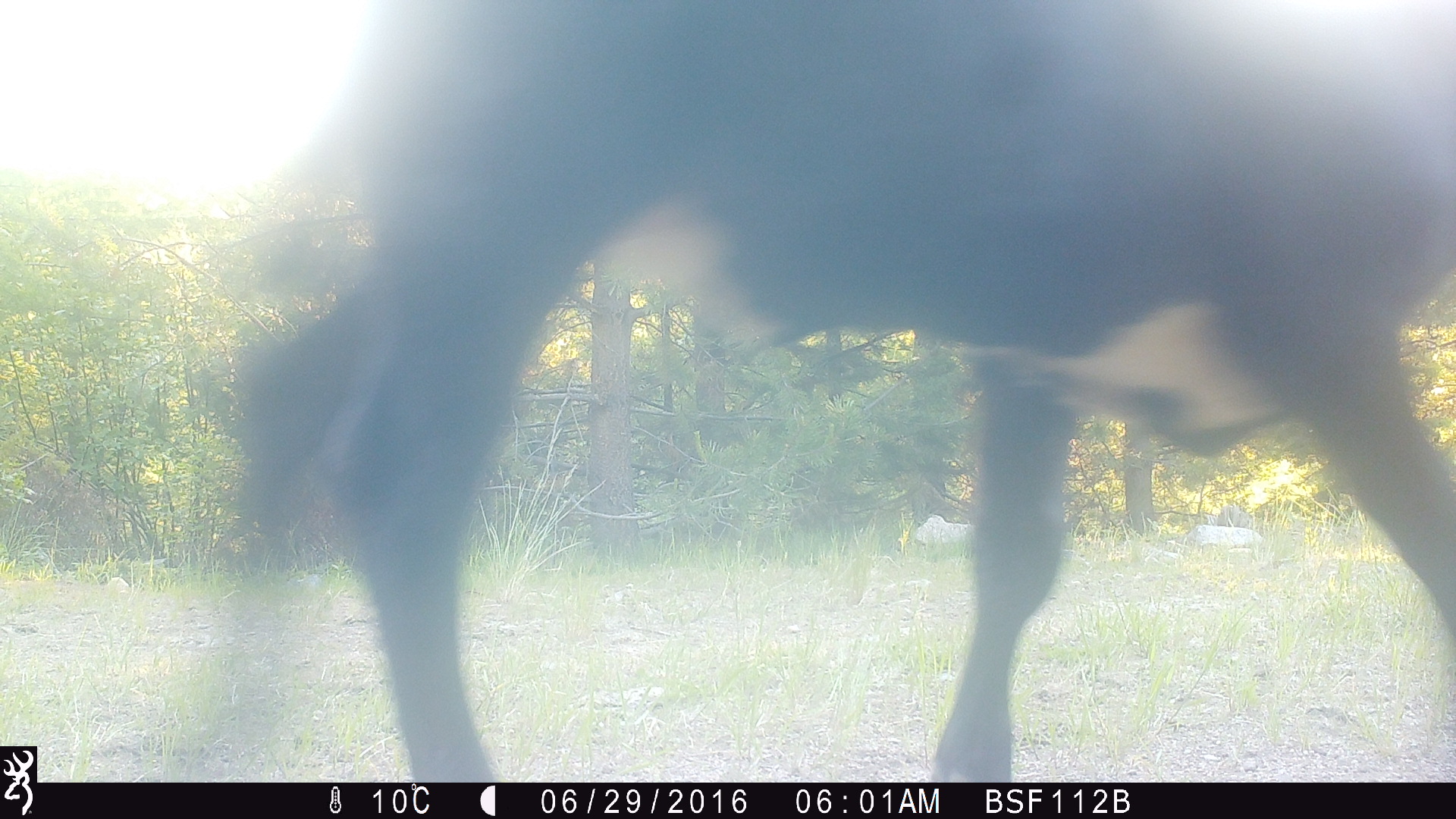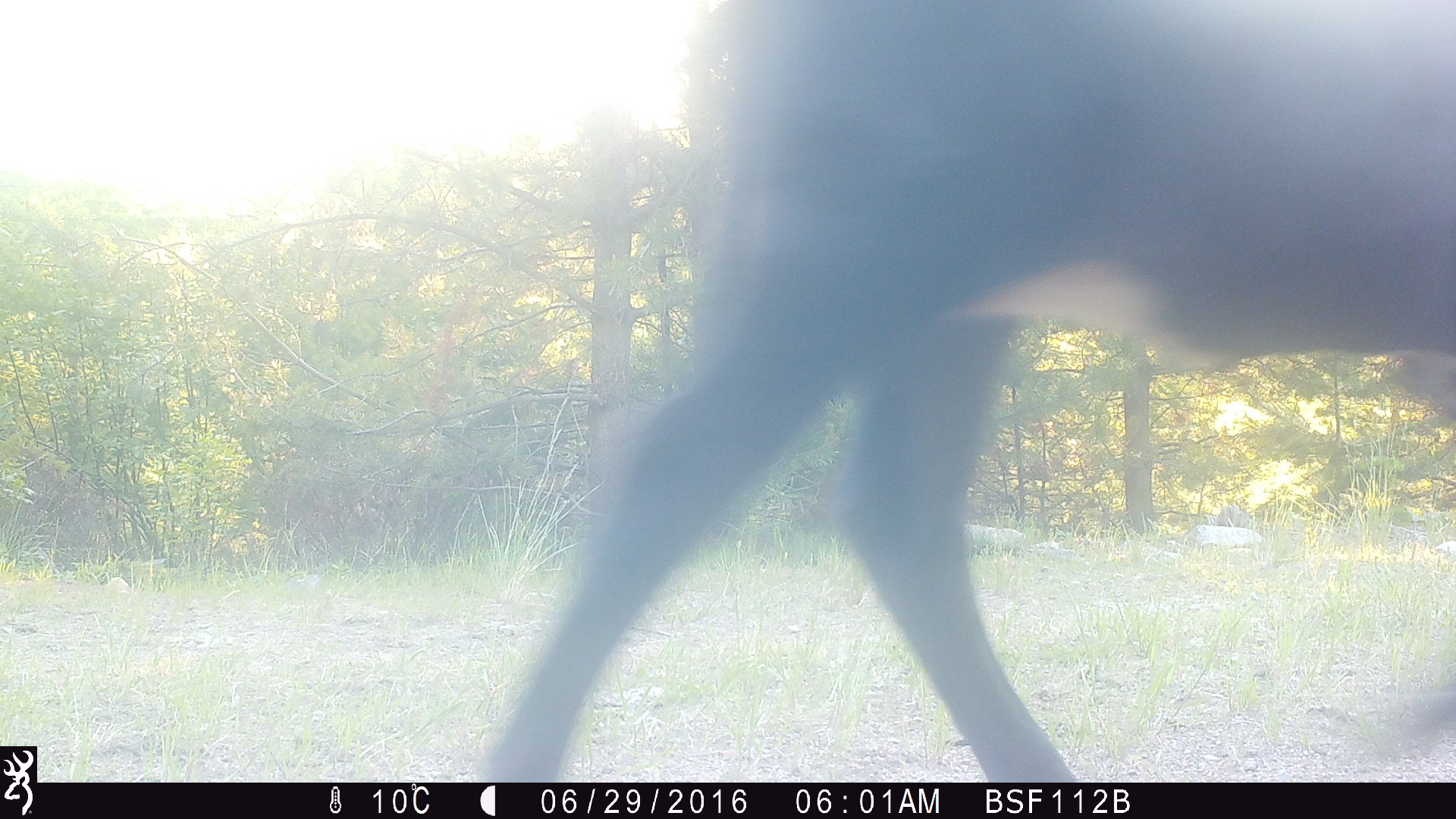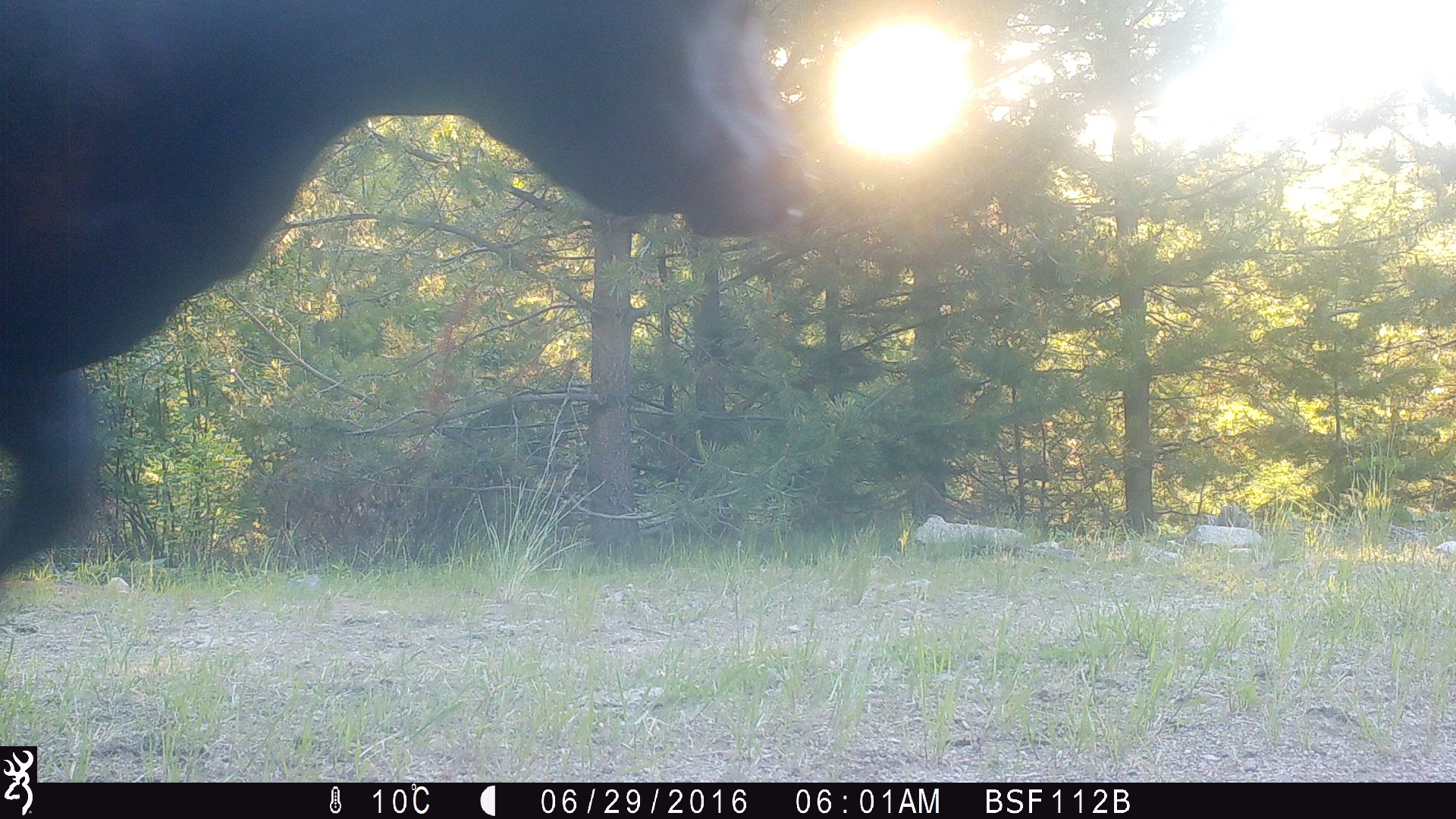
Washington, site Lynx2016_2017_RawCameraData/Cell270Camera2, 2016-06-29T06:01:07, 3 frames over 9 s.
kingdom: Animalia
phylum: Chordata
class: Mammalia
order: Artiodactyla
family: Bovidae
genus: Bos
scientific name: Bos taurus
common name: domestic cattle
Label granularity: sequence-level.